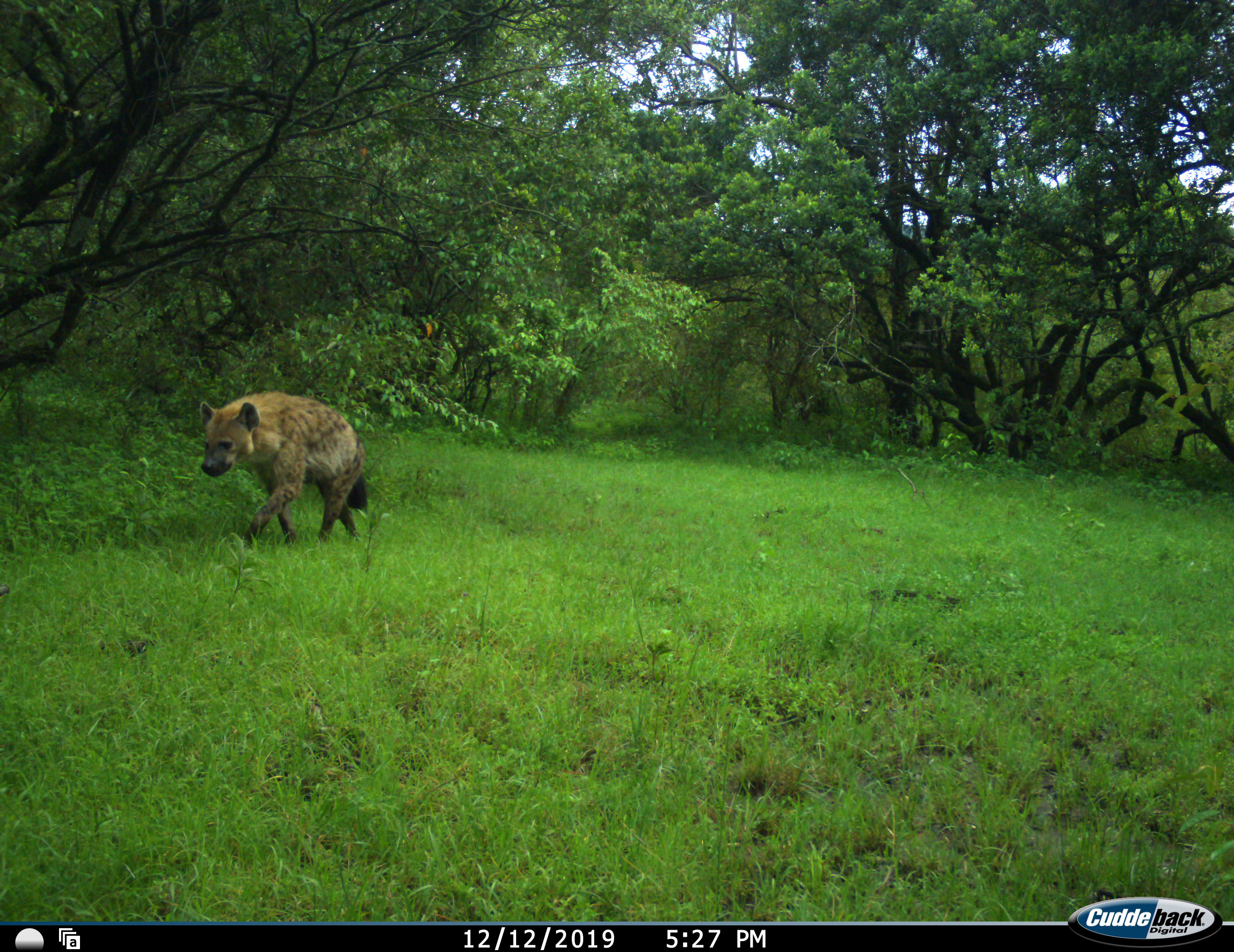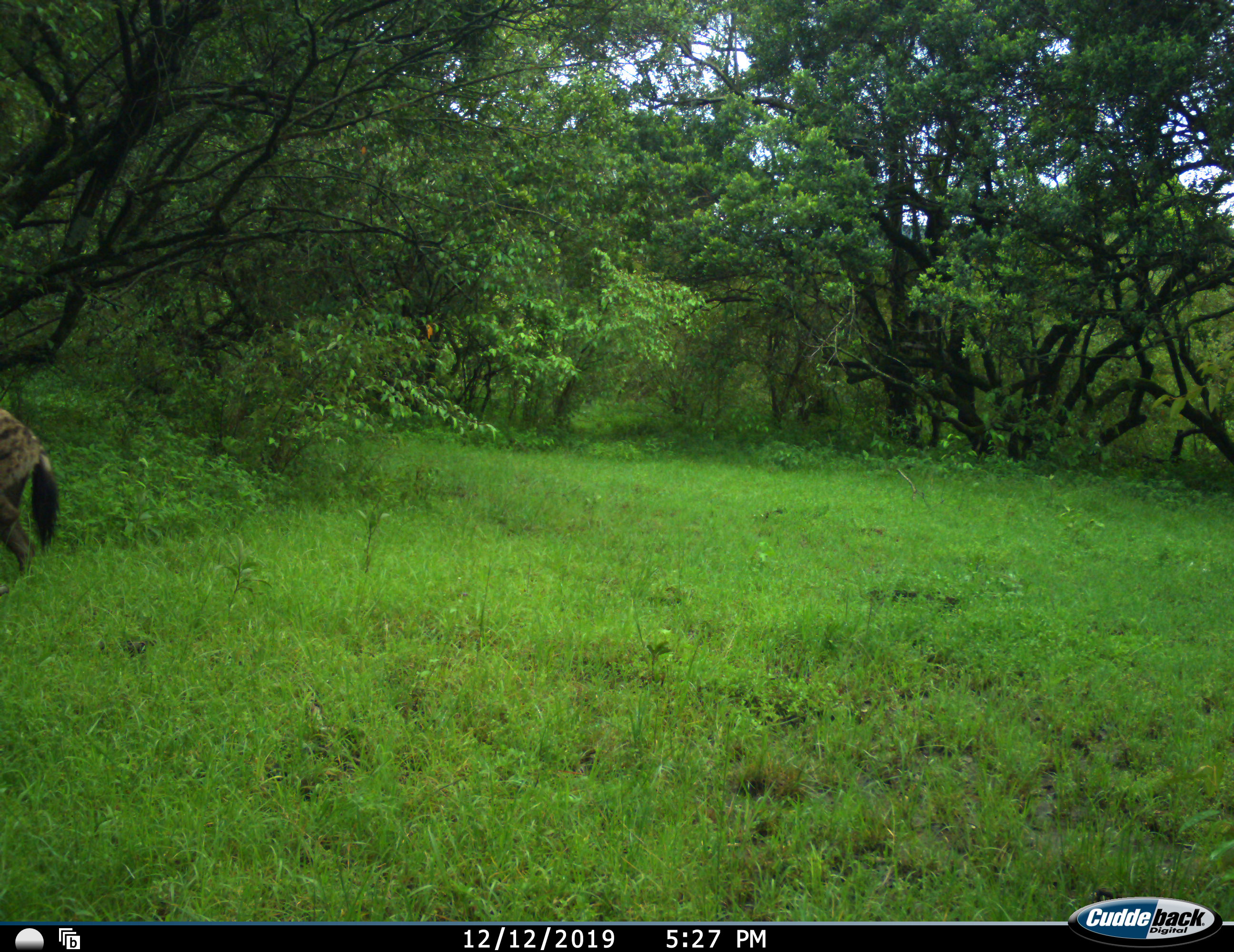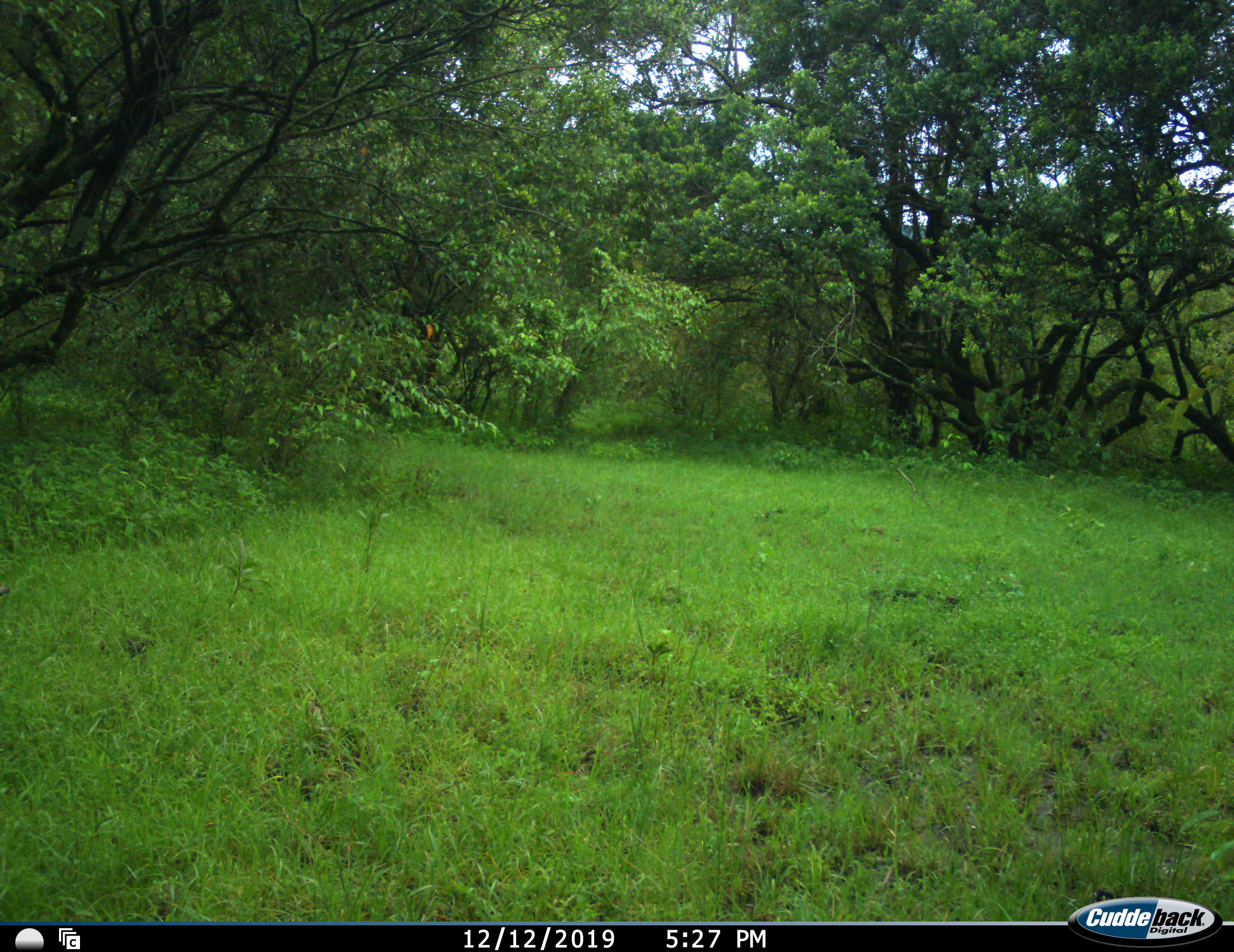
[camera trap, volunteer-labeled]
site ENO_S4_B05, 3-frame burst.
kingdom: Animalia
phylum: Chordata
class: Mammalia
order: Carnivora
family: Hyaenidae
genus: Crocuta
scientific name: Crocuta crocuta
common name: spotted hyena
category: hyenaspotted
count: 1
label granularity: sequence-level